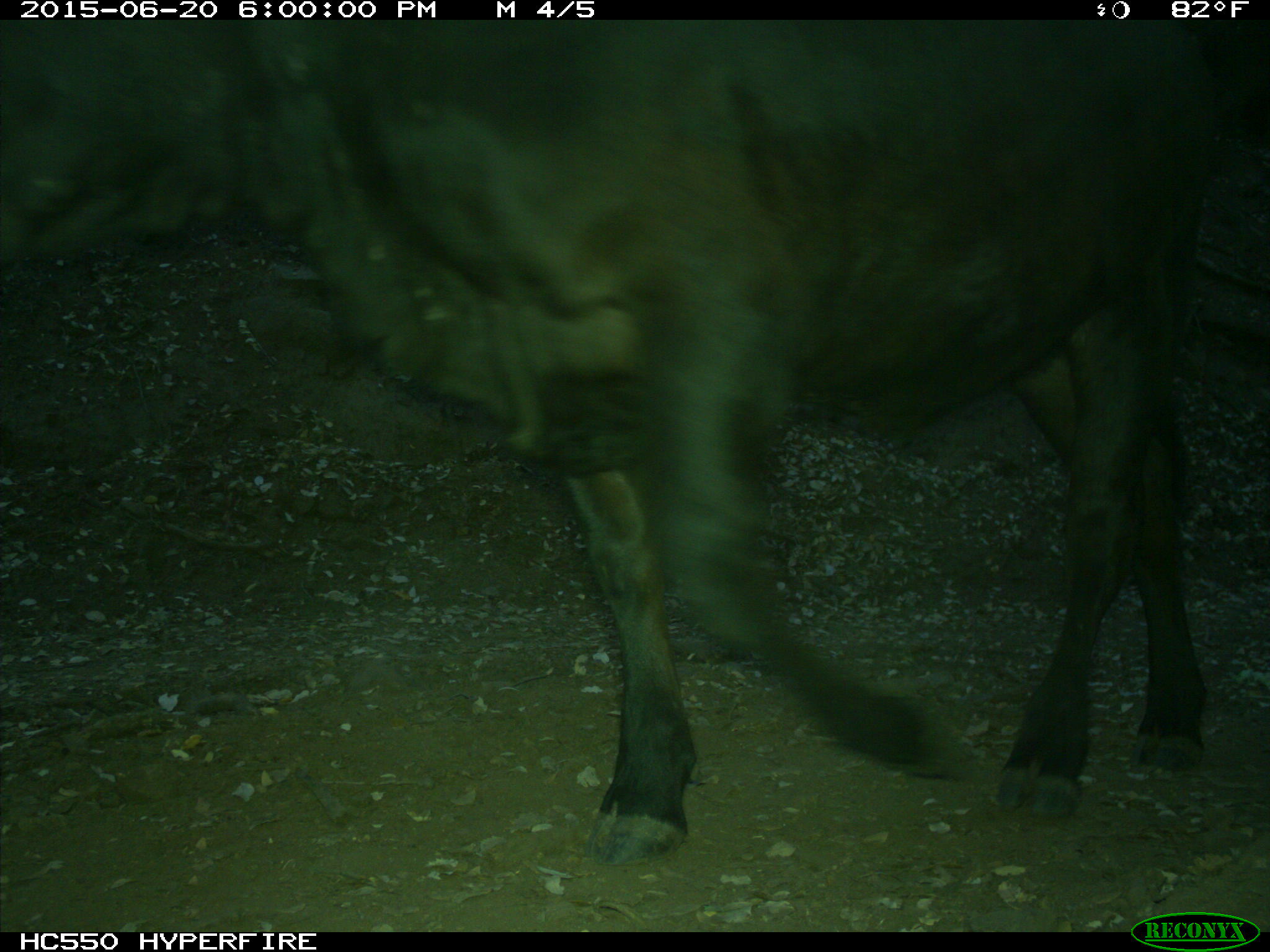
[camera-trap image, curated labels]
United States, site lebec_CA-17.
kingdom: Animalia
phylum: Chordata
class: Mammalia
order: Artiodactyla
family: Bovidae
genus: Bos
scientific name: Bos taurus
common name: domestic cow